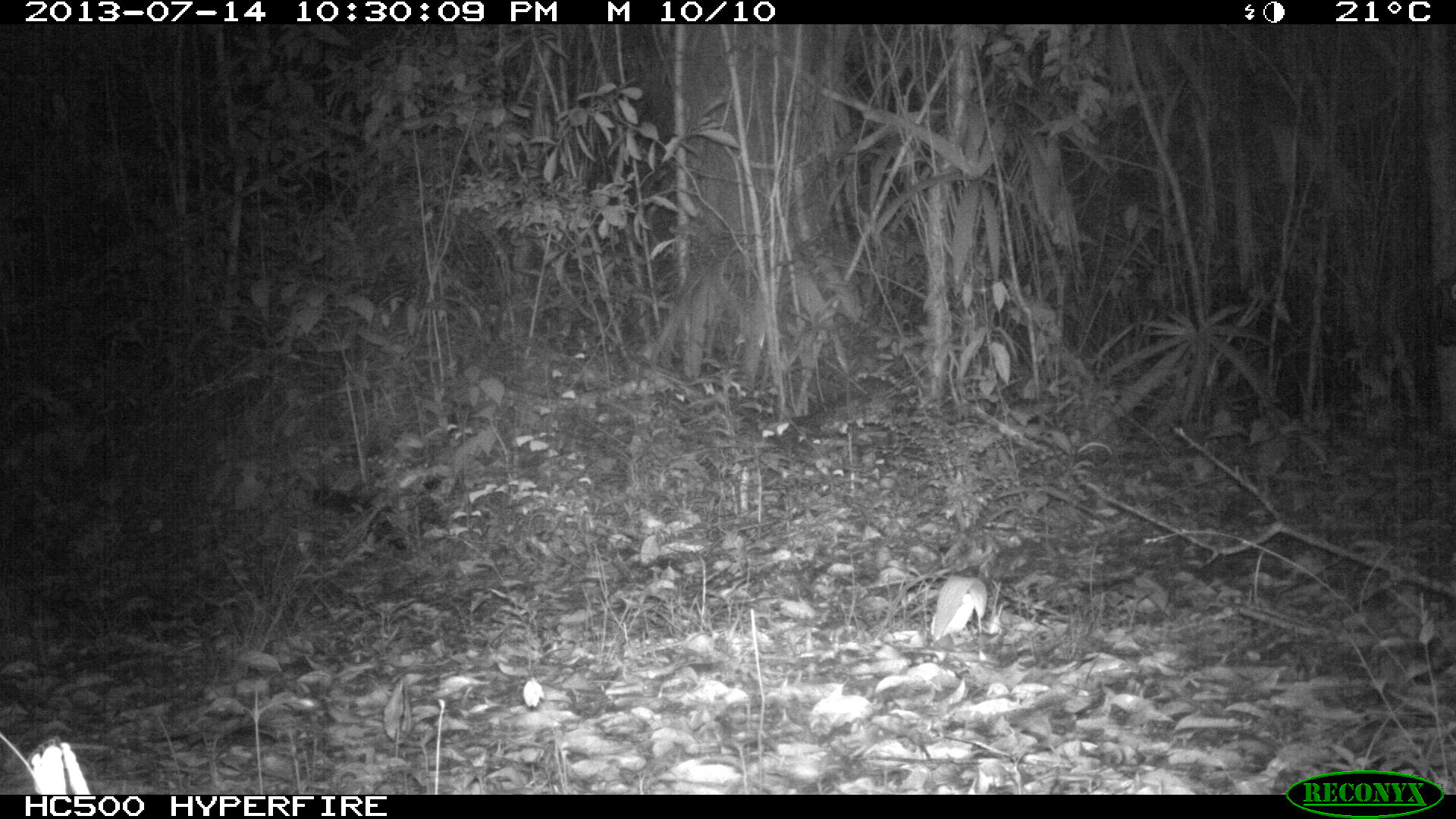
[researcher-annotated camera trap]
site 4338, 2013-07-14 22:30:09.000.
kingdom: Animalia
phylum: Chordata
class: Mammalia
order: Carnivora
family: Felidae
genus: Leopardus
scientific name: Leopardus pardalis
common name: ocelot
Leopardus pardalis (ocelot), count 1, sex female.